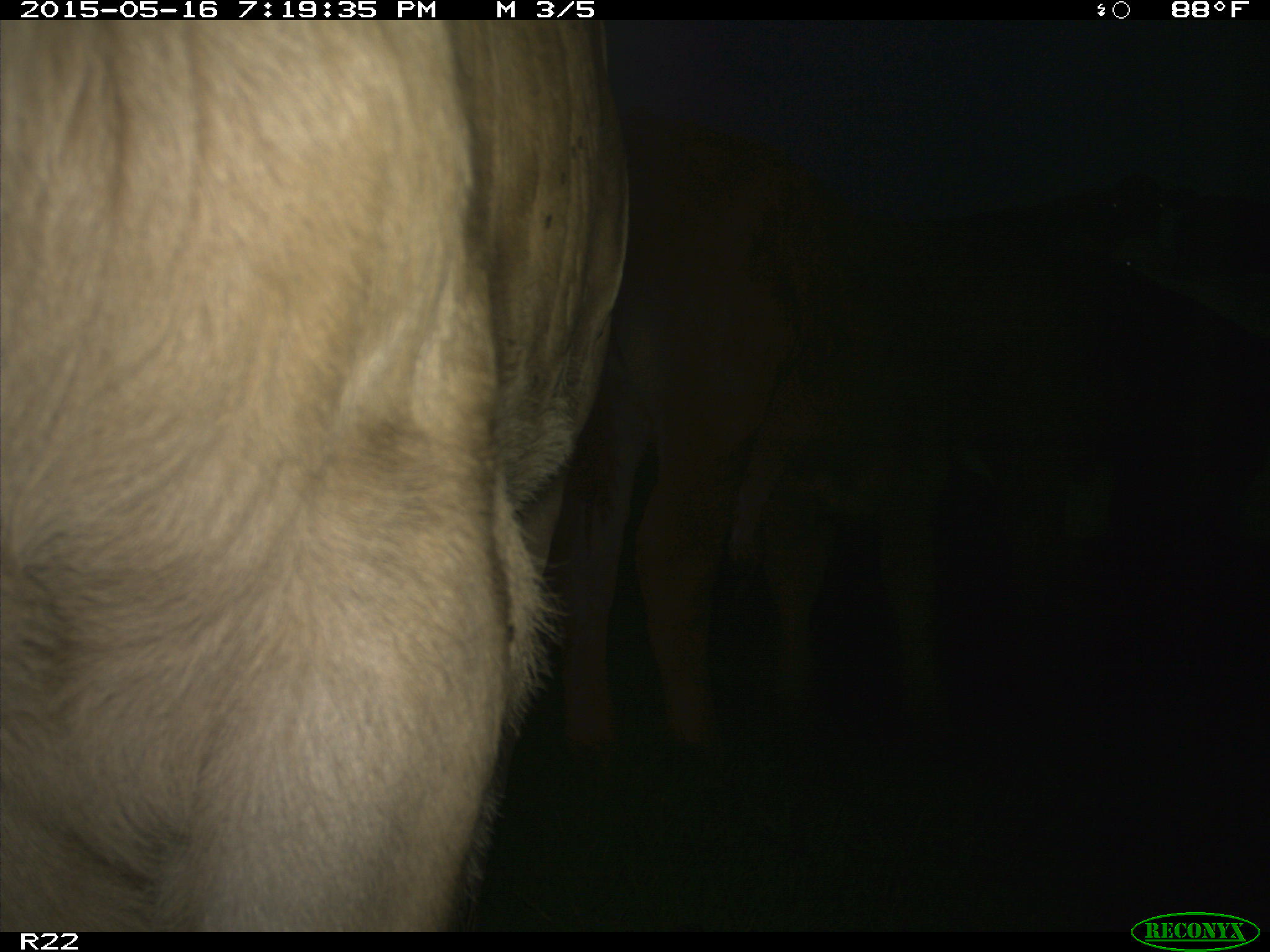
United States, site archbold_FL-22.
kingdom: Animalia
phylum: Chordata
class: Mammalia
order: Artiodactyla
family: Bovidae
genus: Bos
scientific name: Bos taurus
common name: domestic cow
Bos taurus (domestic cow).